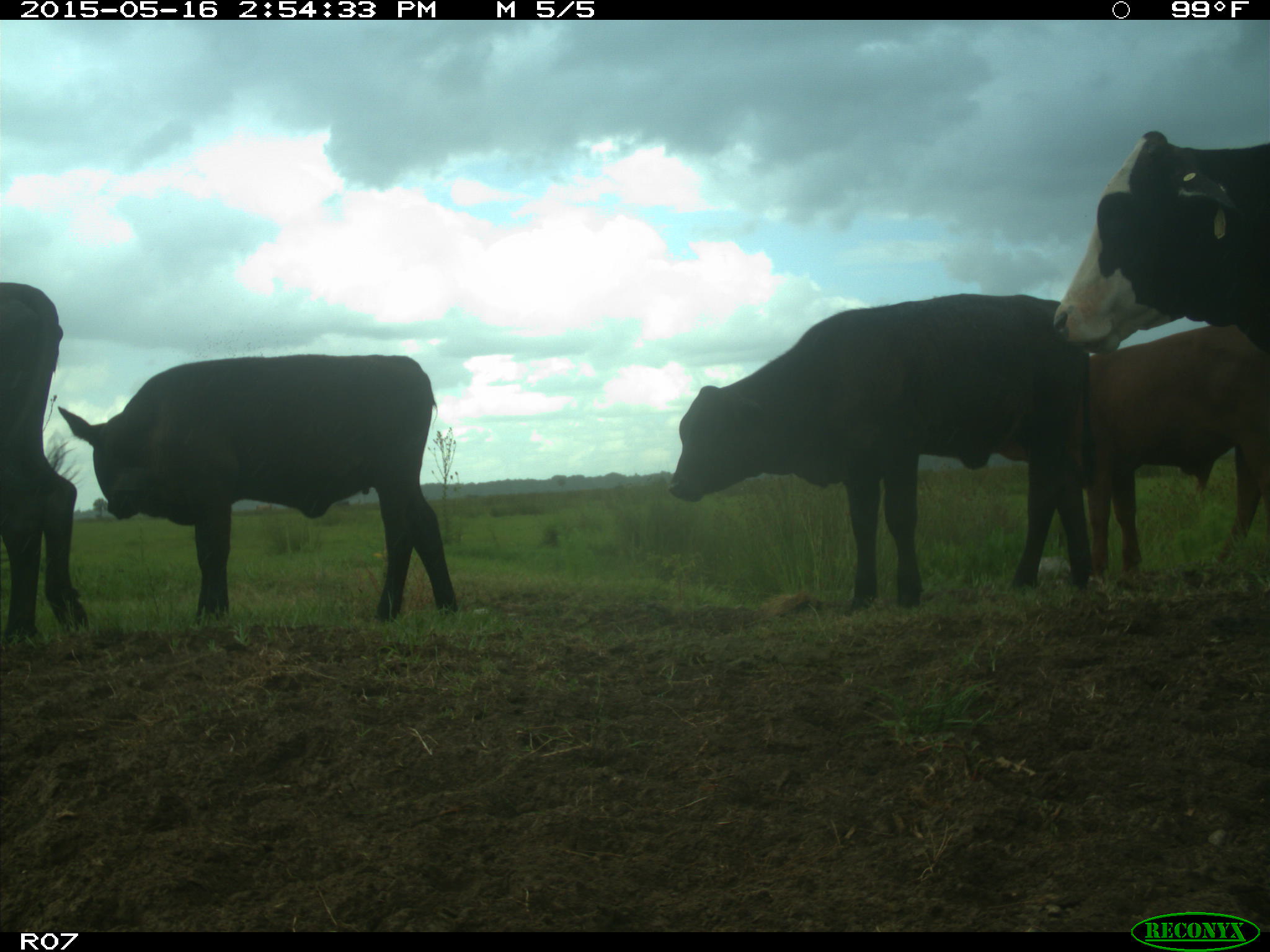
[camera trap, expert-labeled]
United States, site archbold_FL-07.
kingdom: Animalia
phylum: Chordata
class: Mammalia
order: Artiodactyla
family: Bovidae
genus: Bos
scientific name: Bos taurus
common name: domestic cow